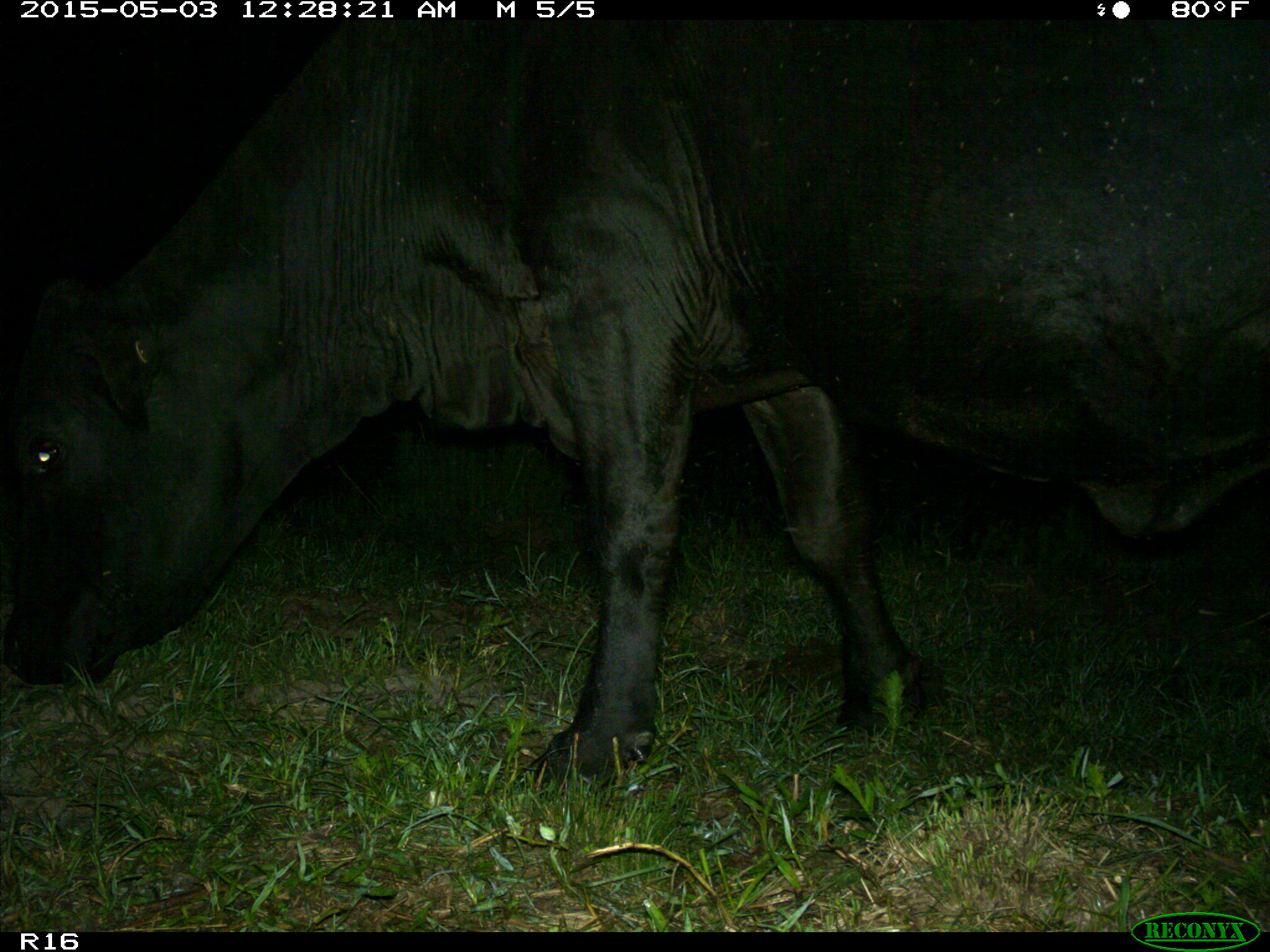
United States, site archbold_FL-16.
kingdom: Animalia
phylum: Chordata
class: Mammalia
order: Artiodactyla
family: Bovidae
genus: Bos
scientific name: Bos taurus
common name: domestic cow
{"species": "Bos taurus (domestic cow)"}